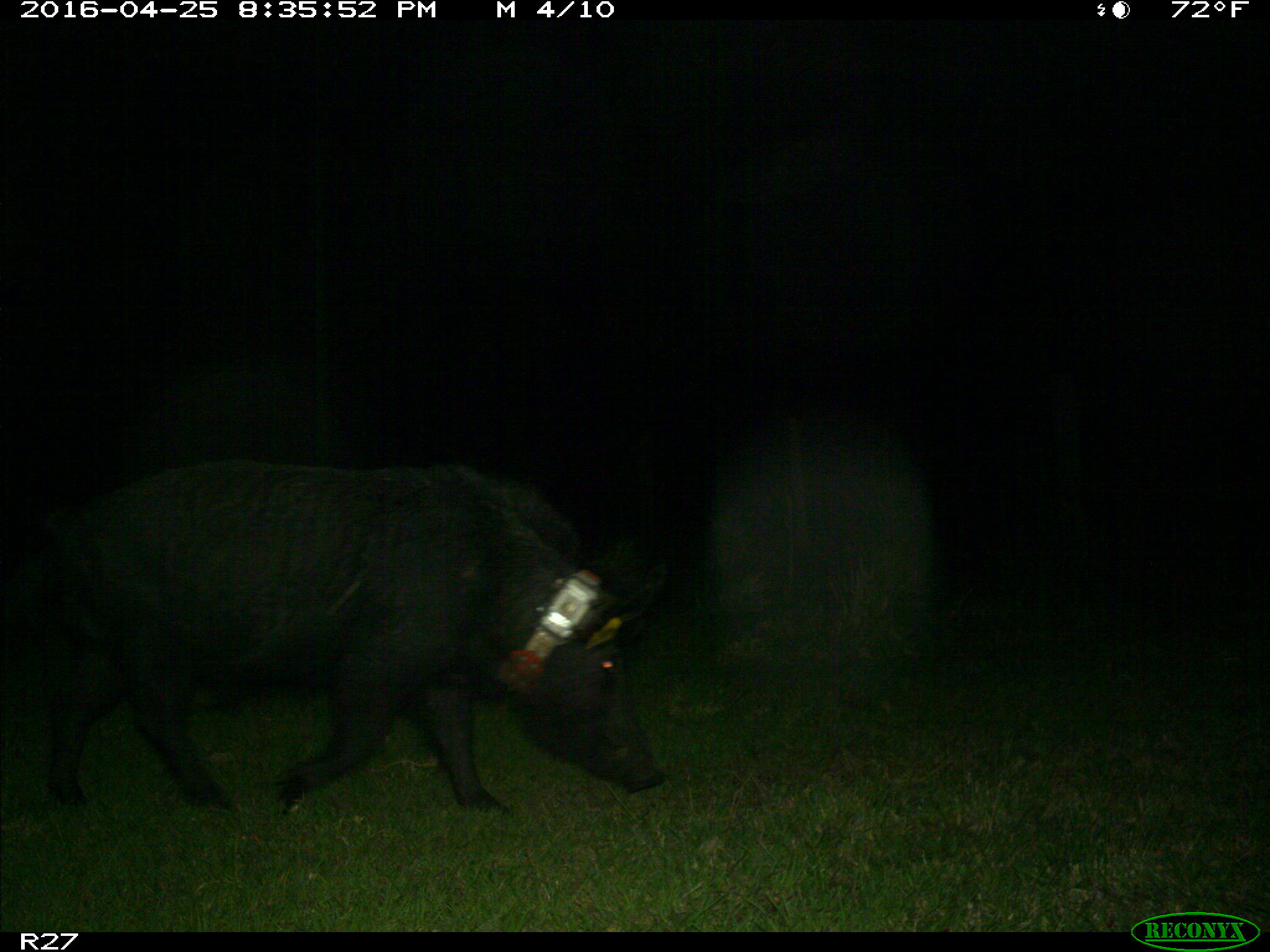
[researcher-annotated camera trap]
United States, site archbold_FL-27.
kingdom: Animalia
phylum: Chordata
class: Mammalia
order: Artiodactyla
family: Suidae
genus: Sus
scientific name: Sus scrofa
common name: wild boar